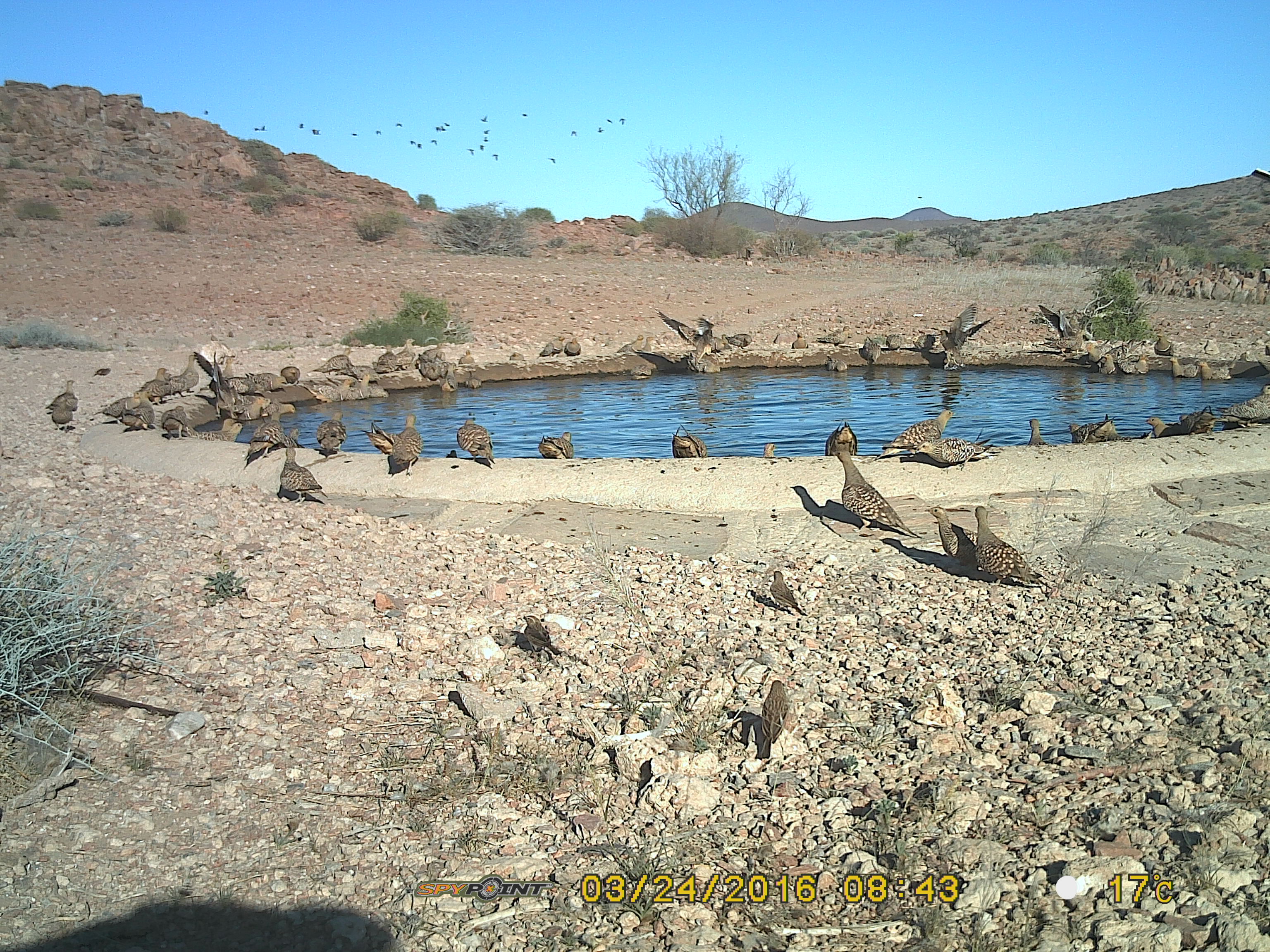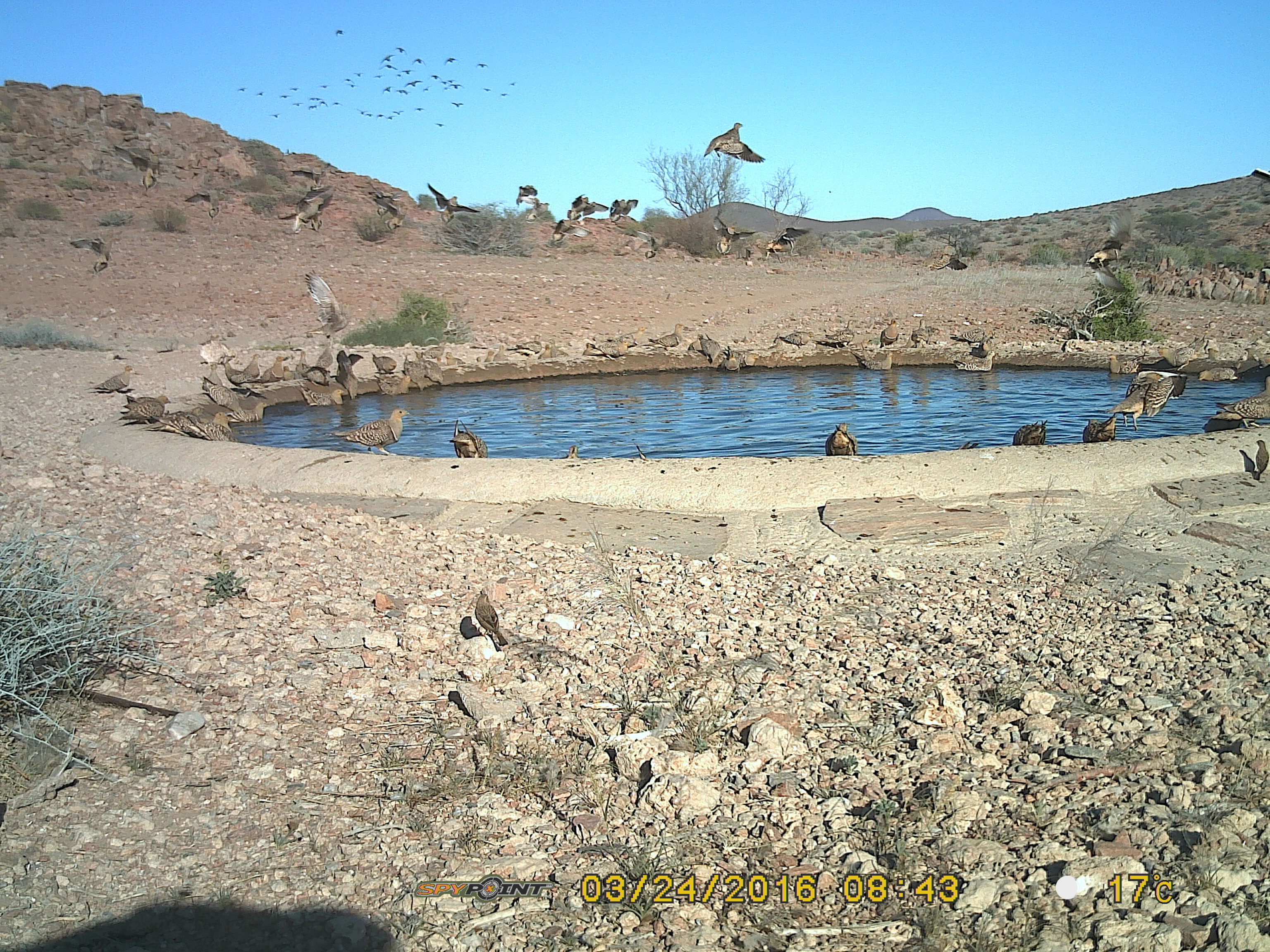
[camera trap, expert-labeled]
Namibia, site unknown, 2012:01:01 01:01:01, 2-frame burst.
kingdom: Animalia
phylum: Chordata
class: Aves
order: Pterocliformes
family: Pteroclidae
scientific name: Pteroclidae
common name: sandgrouse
Pteroclidae (sandgrouse).